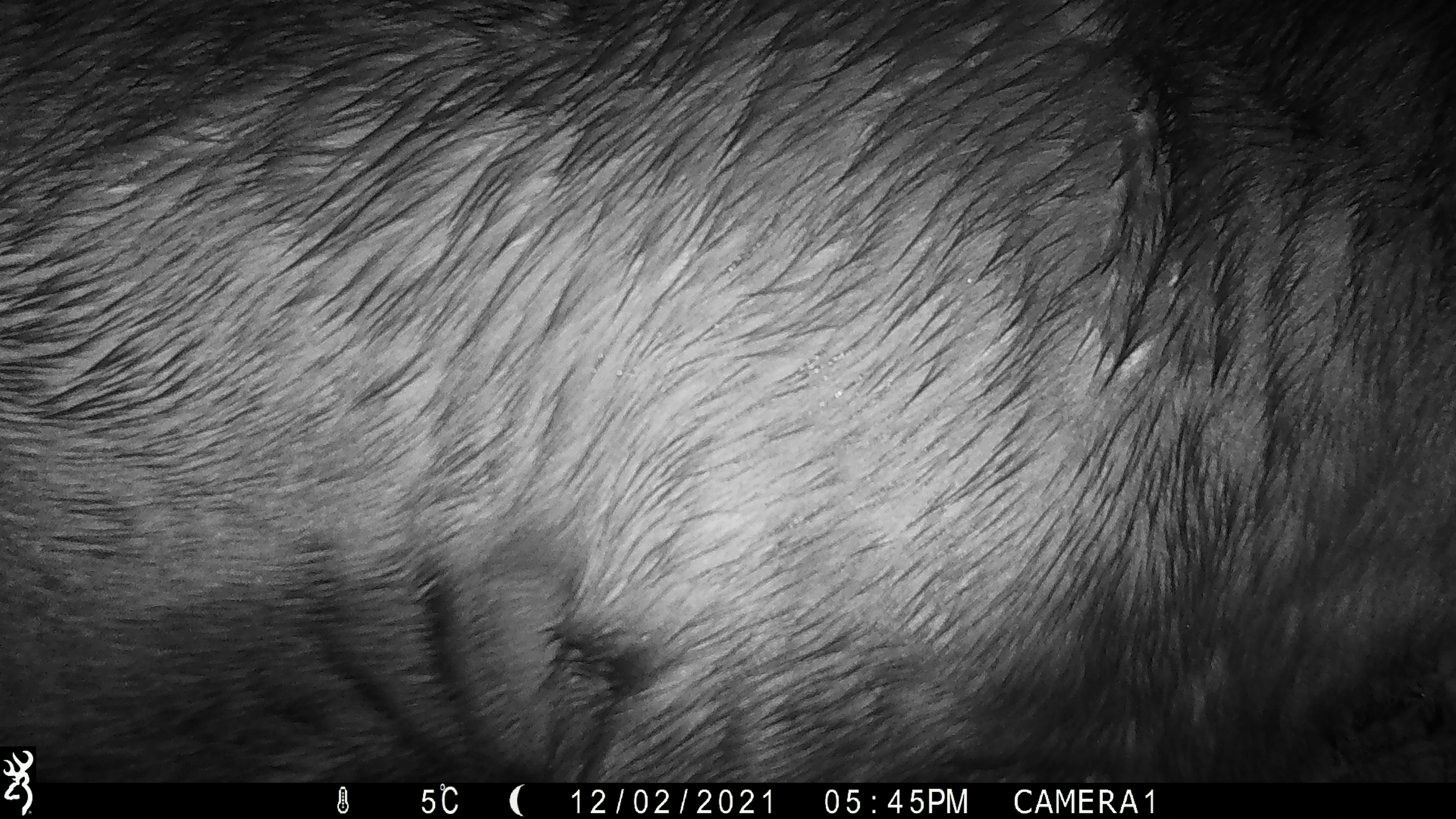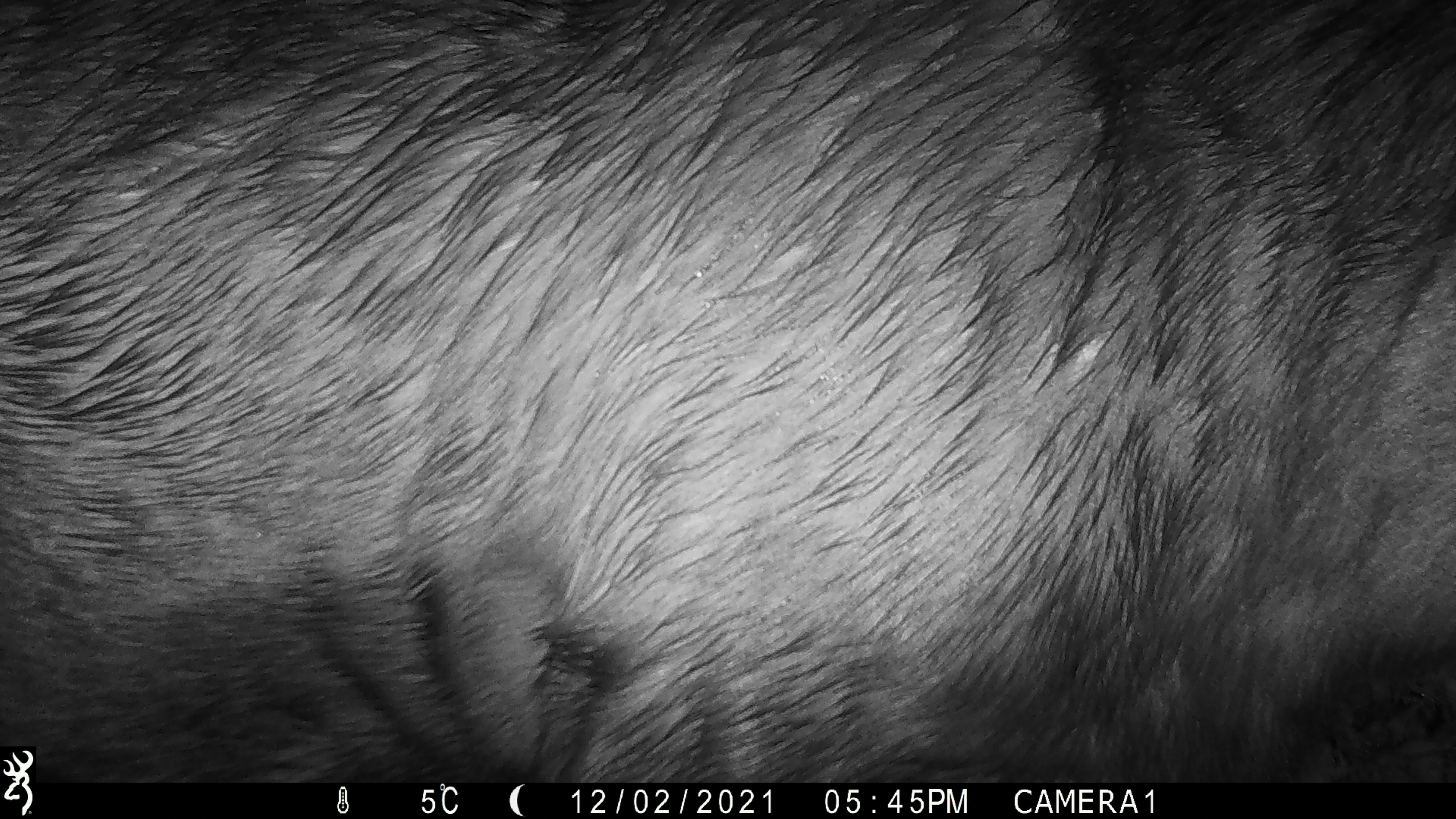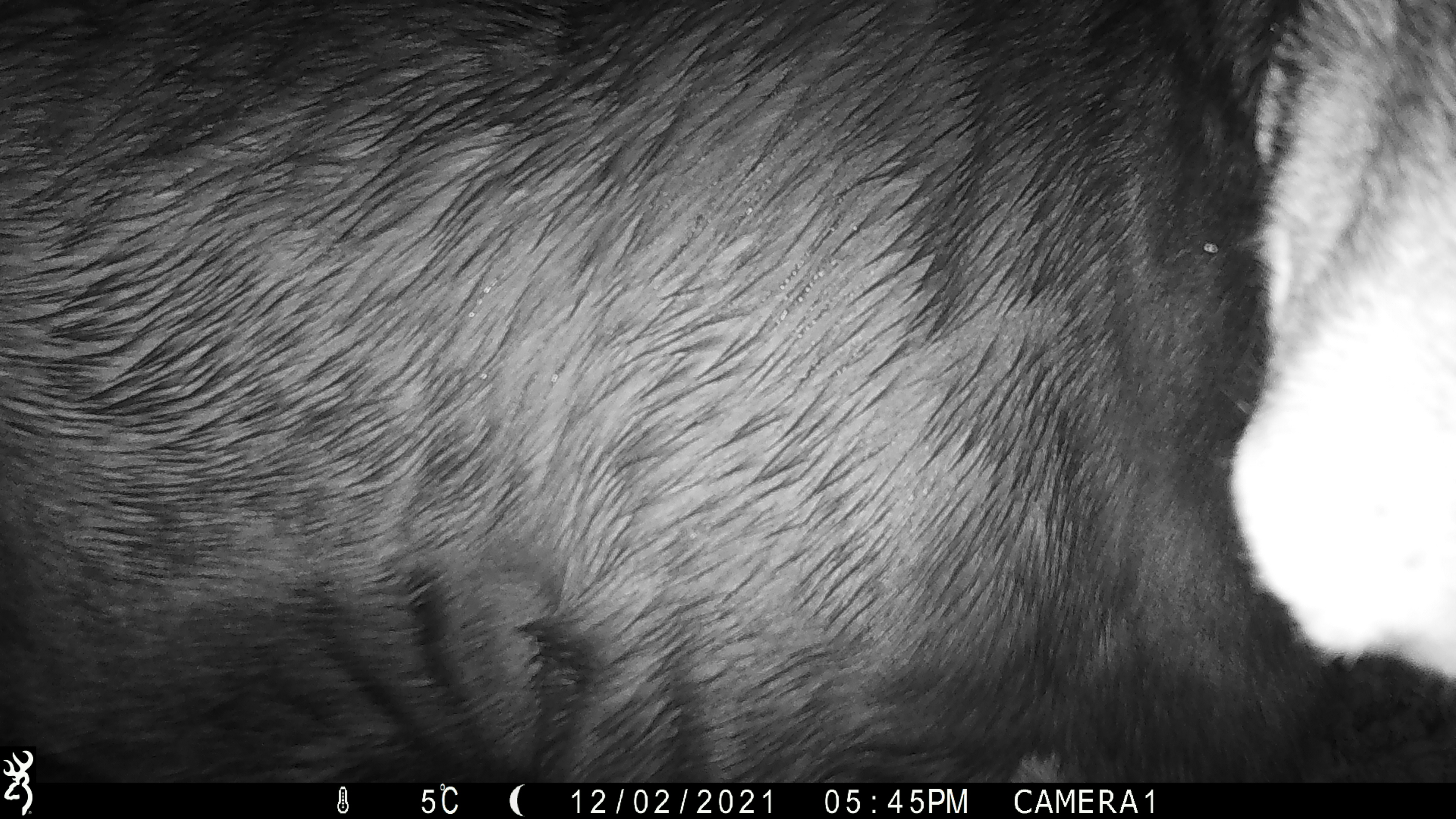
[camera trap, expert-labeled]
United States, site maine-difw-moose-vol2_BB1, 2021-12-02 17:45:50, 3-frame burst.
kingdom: Animalia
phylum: Chordata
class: Mammalia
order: Artiodactyla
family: Cervidae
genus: Alces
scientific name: Alces alces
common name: moose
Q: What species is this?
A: Moose (Alces alces).